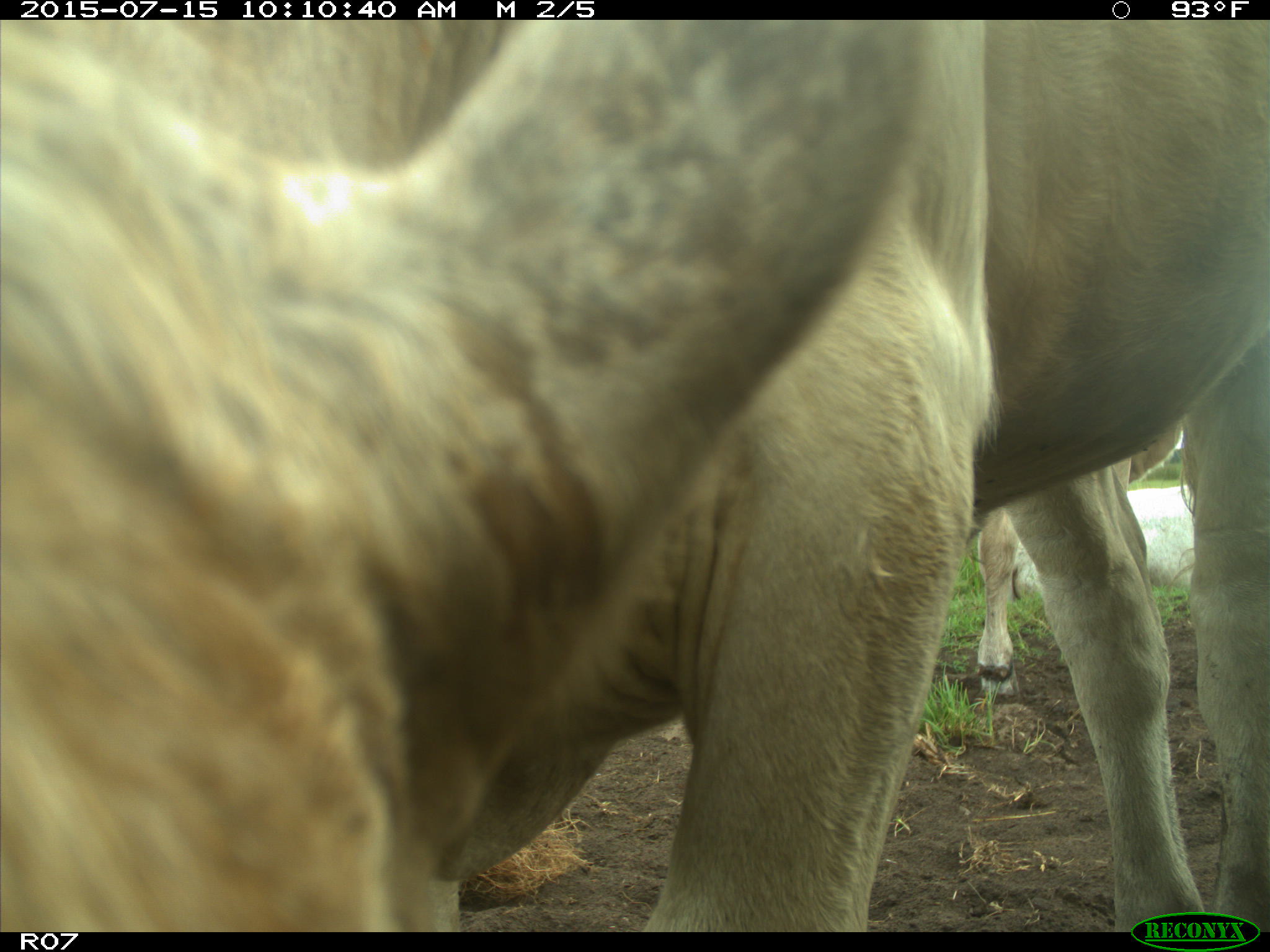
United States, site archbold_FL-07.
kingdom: Animalia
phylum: Chordata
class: Mammalia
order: Artiodactyla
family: Bovidae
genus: Bos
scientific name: Bos taurus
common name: domestic cow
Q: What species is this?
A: Bos taurus (domestic cow).